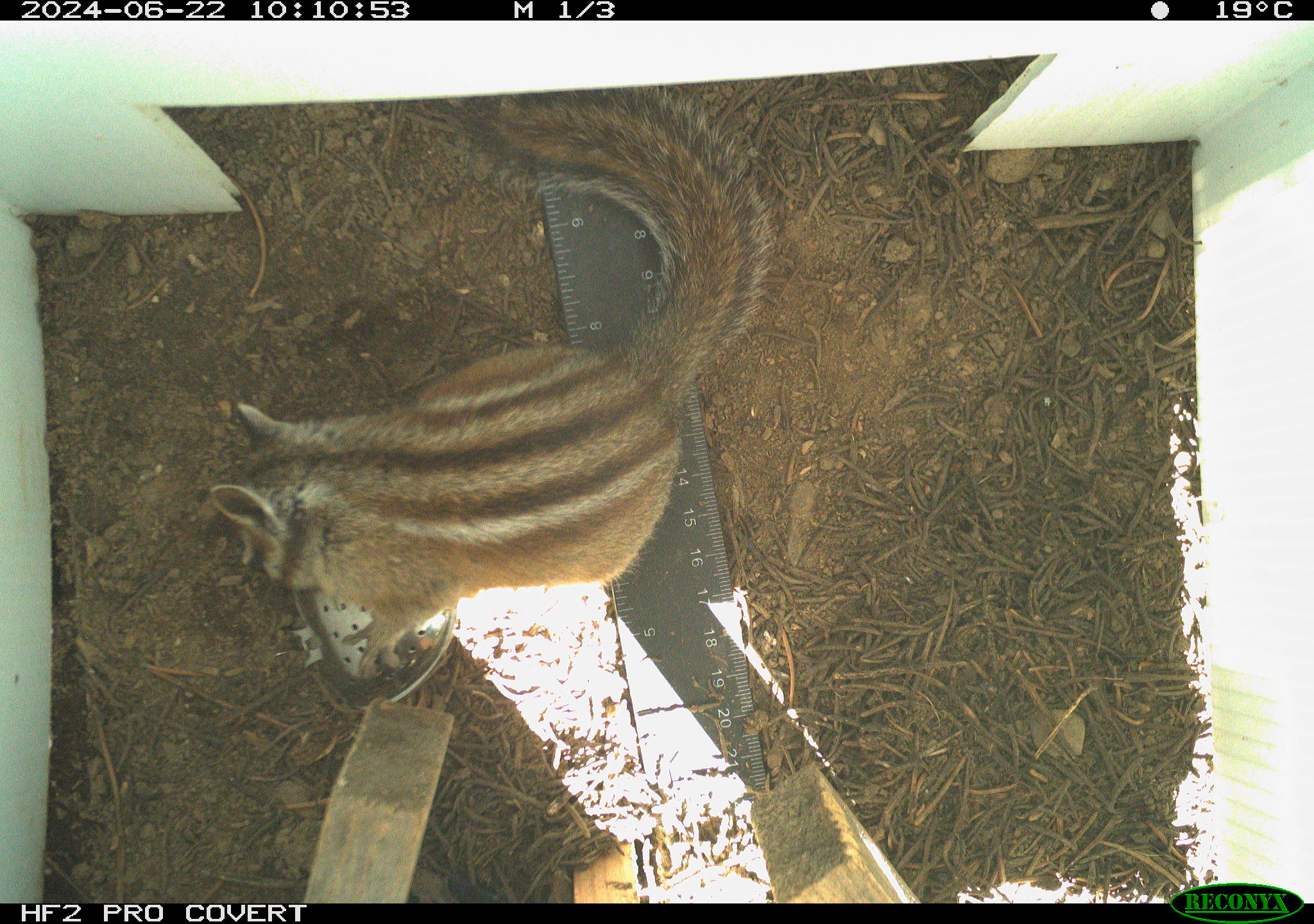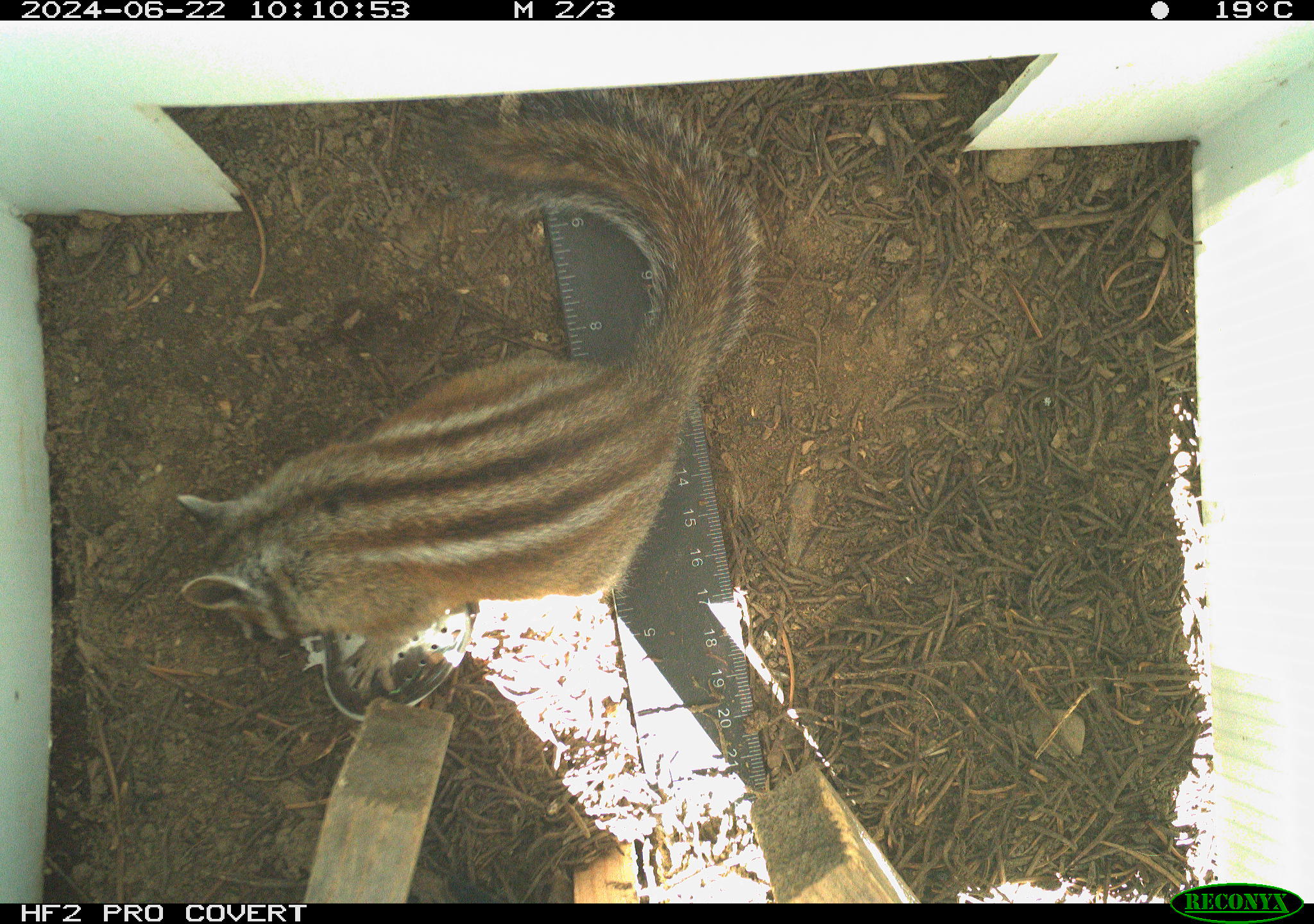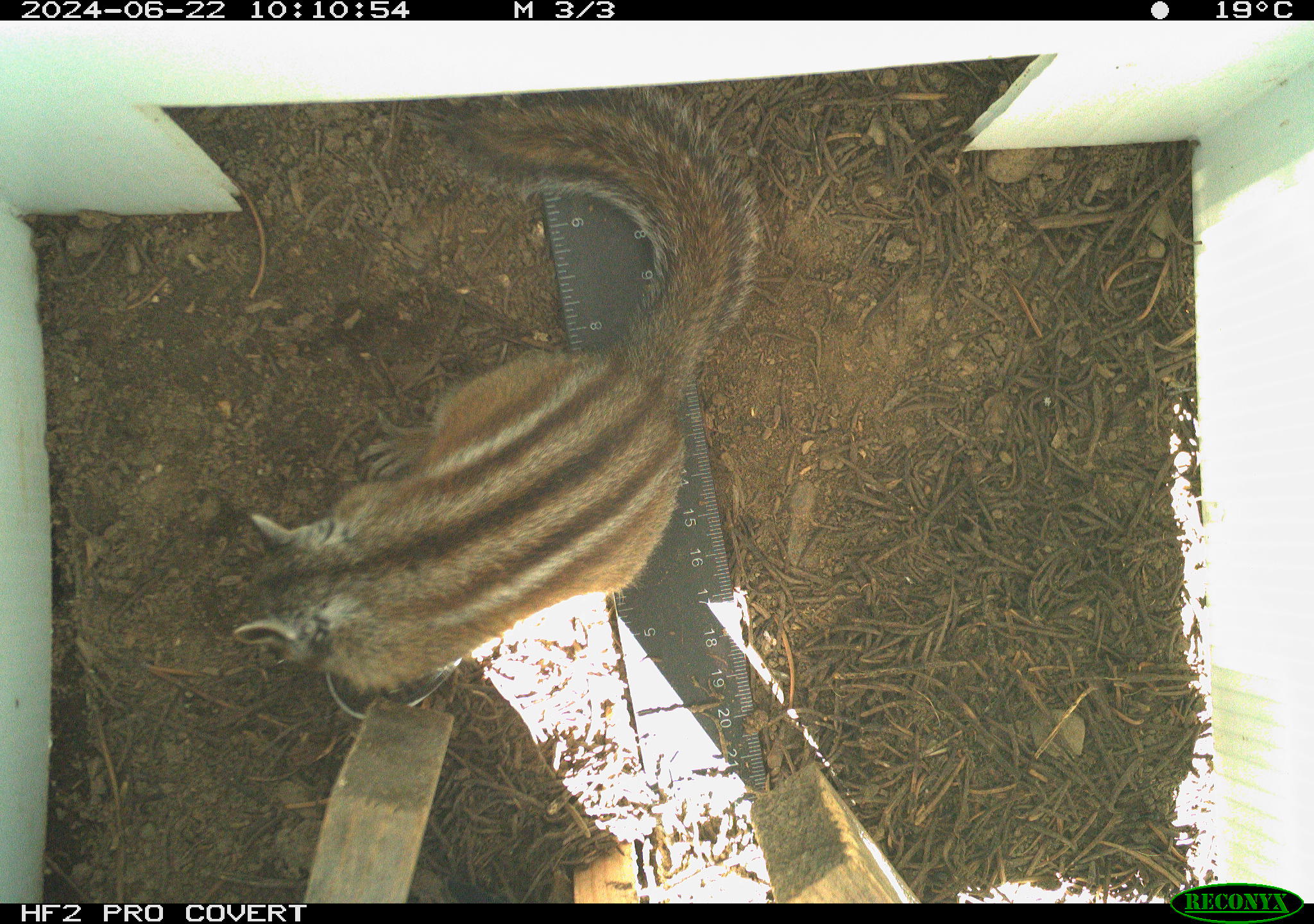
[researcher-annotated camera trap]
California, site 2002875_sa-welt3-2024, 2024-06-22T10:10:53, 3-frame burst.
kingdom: Animalia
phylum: Chordata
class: Mammalia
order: Rodentia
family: Sciuridae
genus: Neotamias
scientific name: Neotamias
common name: western chipmunks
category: neotamias species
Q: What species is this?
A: Neotamias species (western chipmunks) (Neotamias).